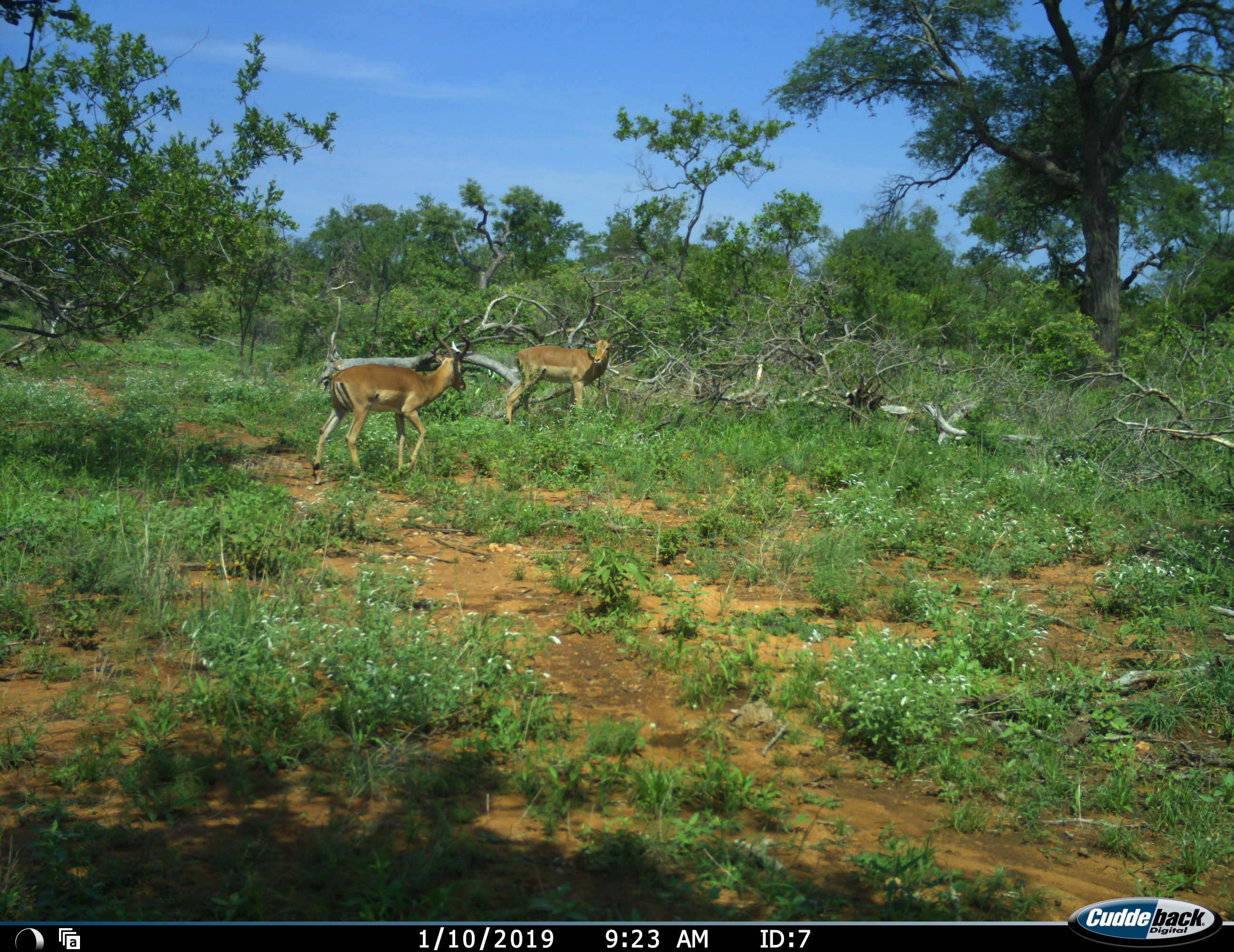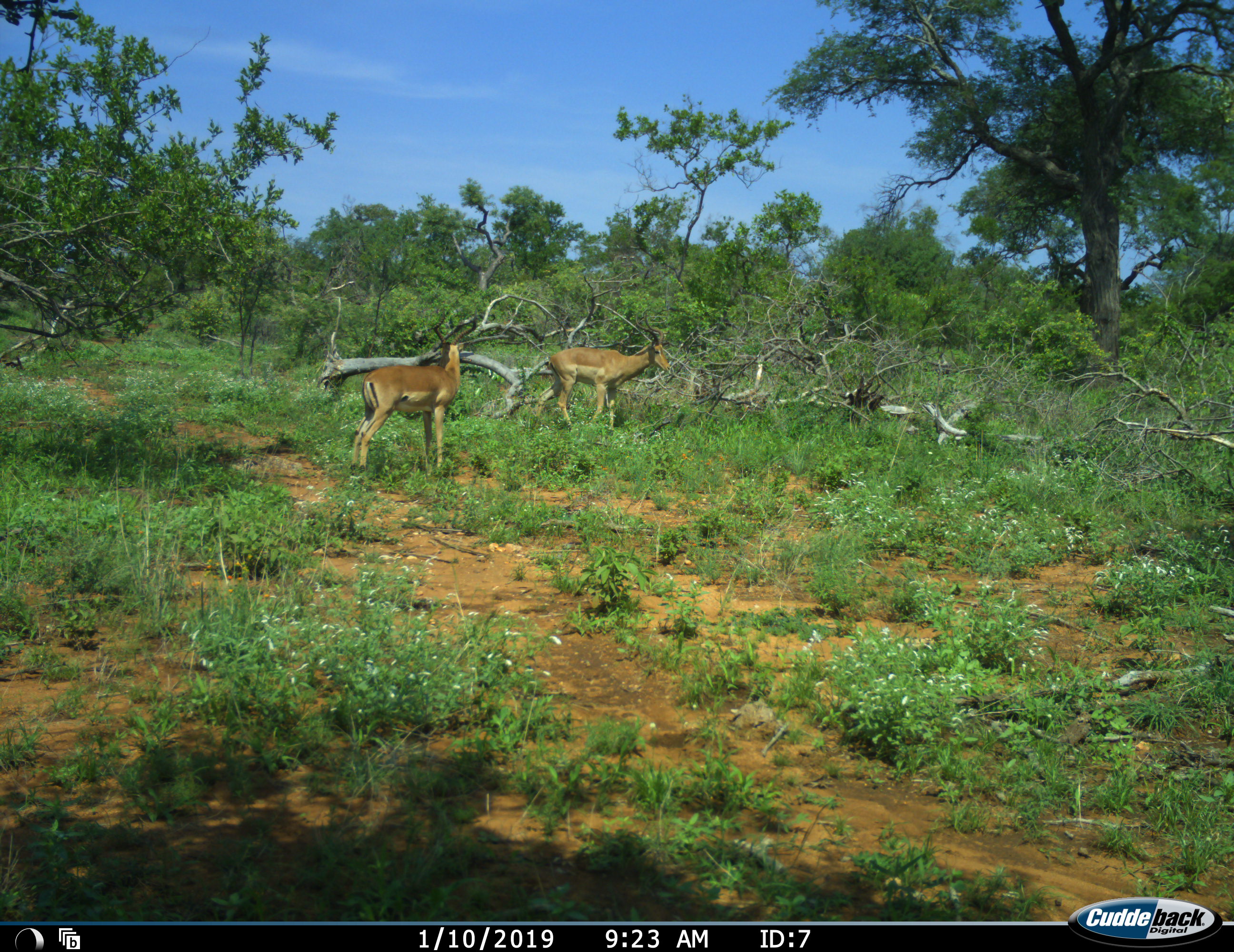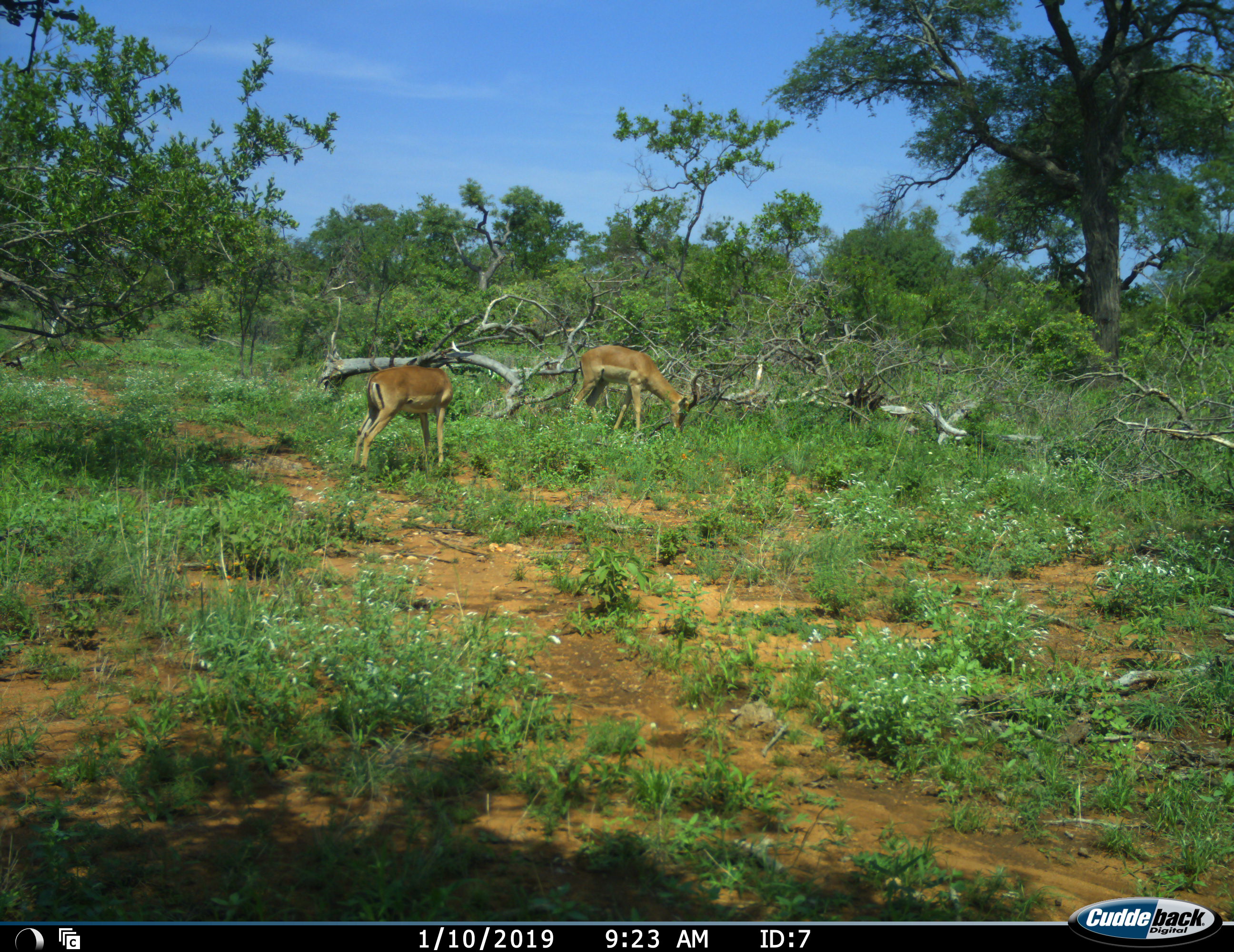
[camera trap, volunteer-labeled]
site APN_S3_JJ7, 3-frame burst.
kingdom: Animalia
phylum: Chordata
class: Mammalia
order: Artiodactyla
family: Bovidae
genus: Aepyceros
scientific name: Aepyceros melampus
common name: impala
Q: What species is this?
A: Impala (Aepyceros melampus).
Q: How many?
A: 2.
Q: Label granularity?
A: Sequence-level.